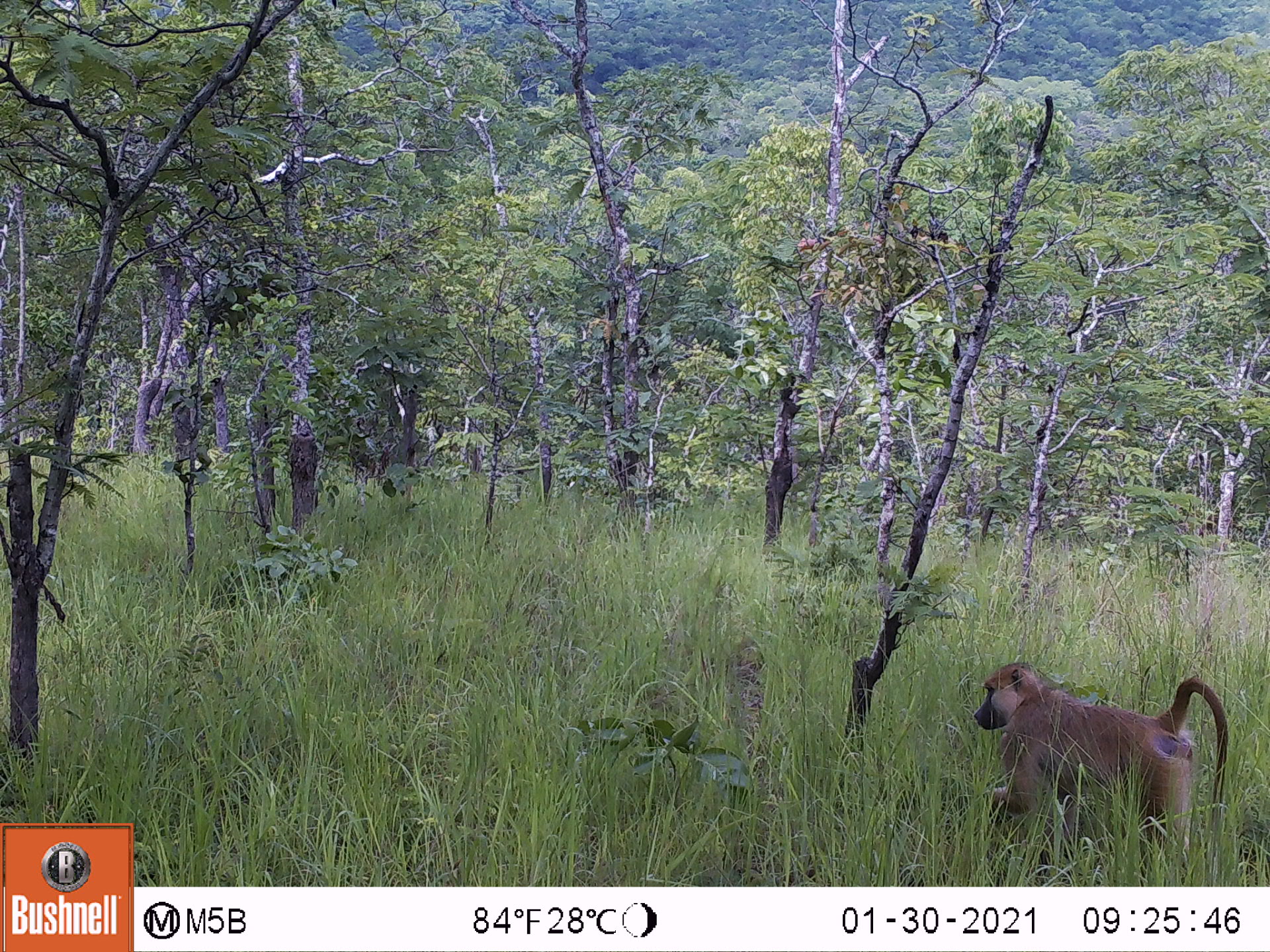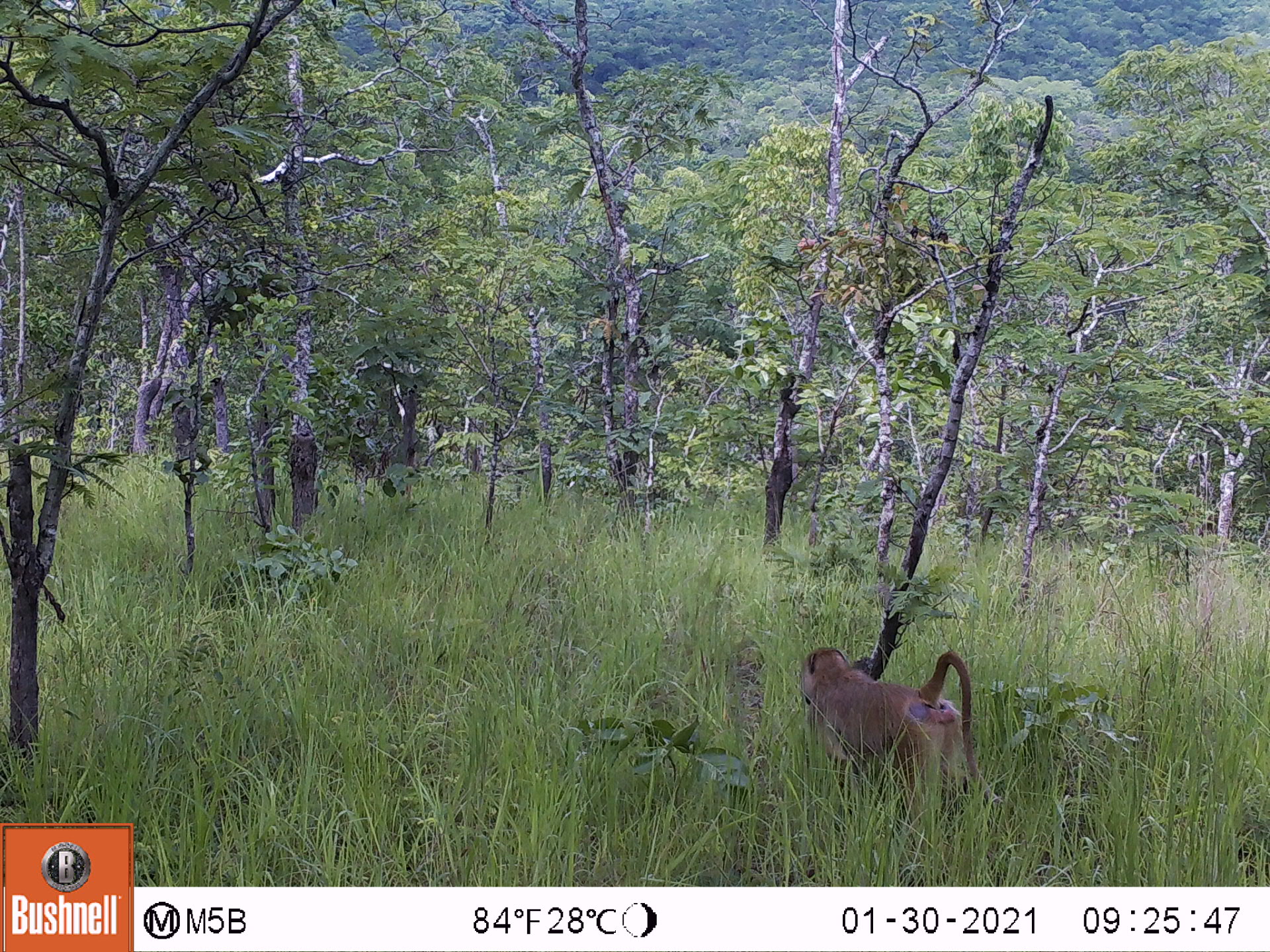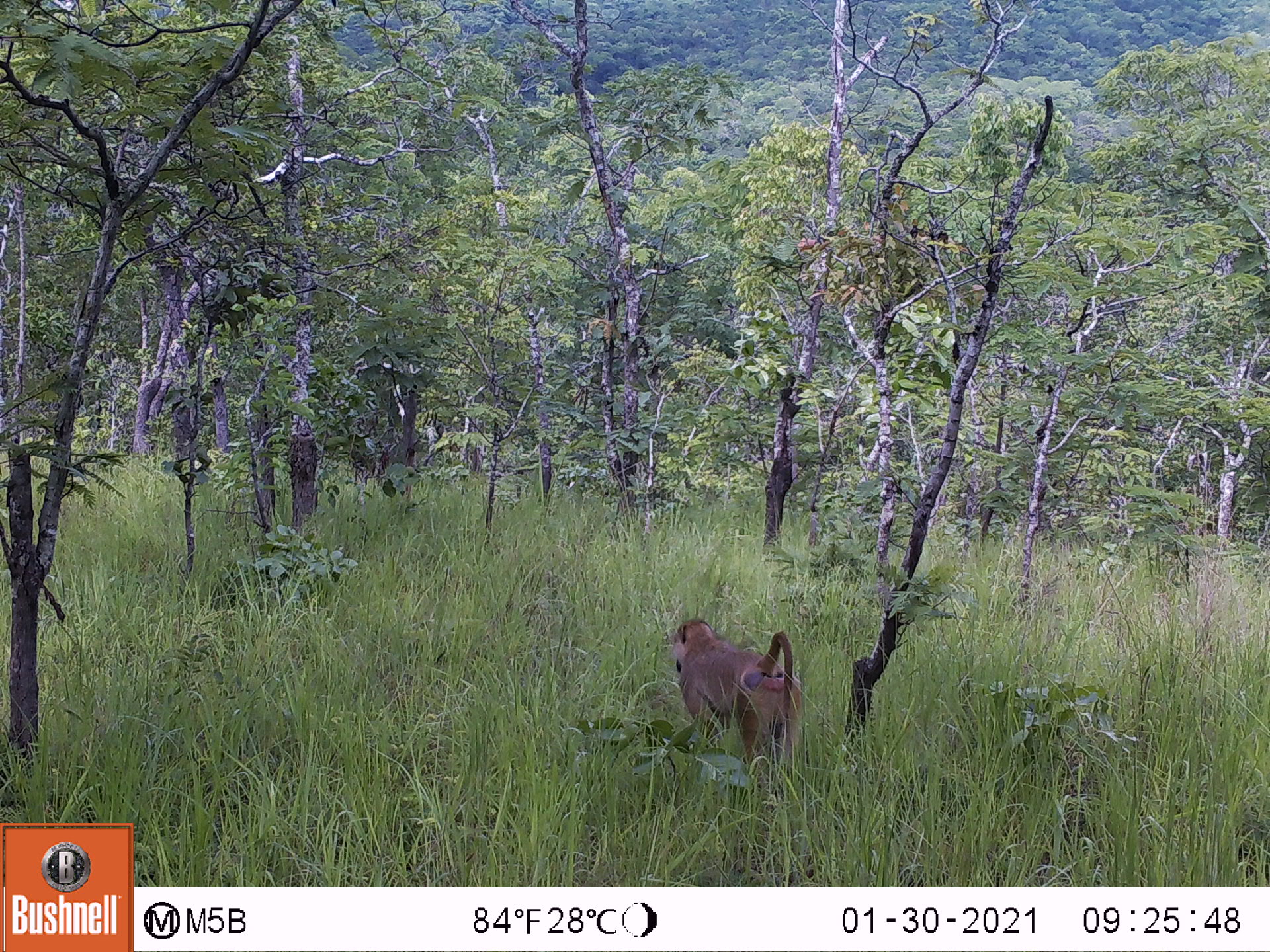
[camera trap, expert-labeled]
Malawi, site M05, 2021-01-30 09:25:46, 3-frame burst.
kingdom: Animalia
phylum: Chordata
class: Mammalia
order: Primates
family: Cercopithecidae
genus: Papio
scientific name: Papio cynocephalus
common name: yellow baboon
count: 1